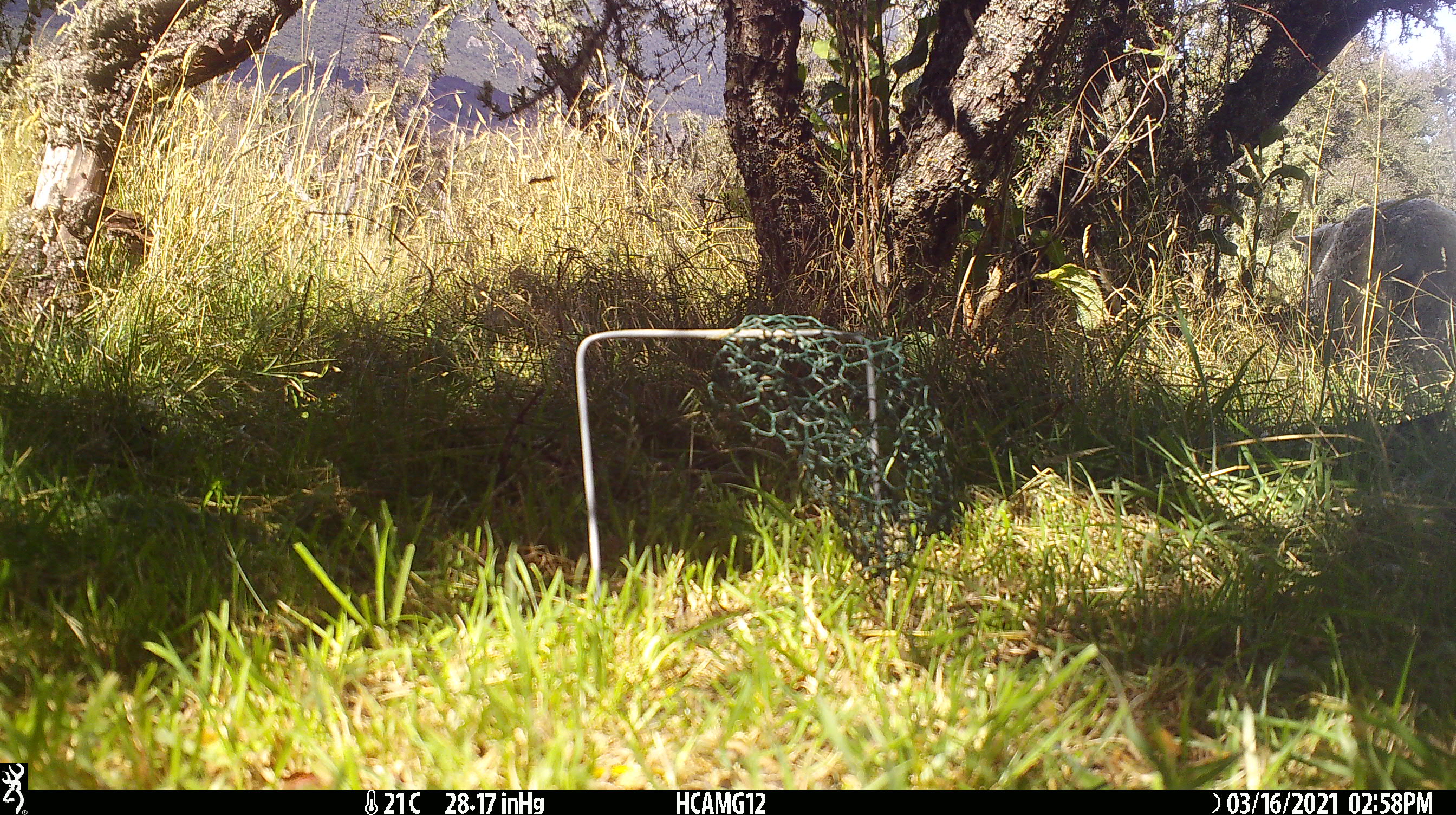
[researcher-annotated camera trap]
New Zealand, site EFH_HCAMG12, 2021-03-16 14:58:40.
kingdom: Animalia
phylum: Chordata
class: Mammalia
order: Artiodactyla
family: Bovidae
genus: Ovis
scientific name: Ovis aries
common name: domestic sheep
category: sheep